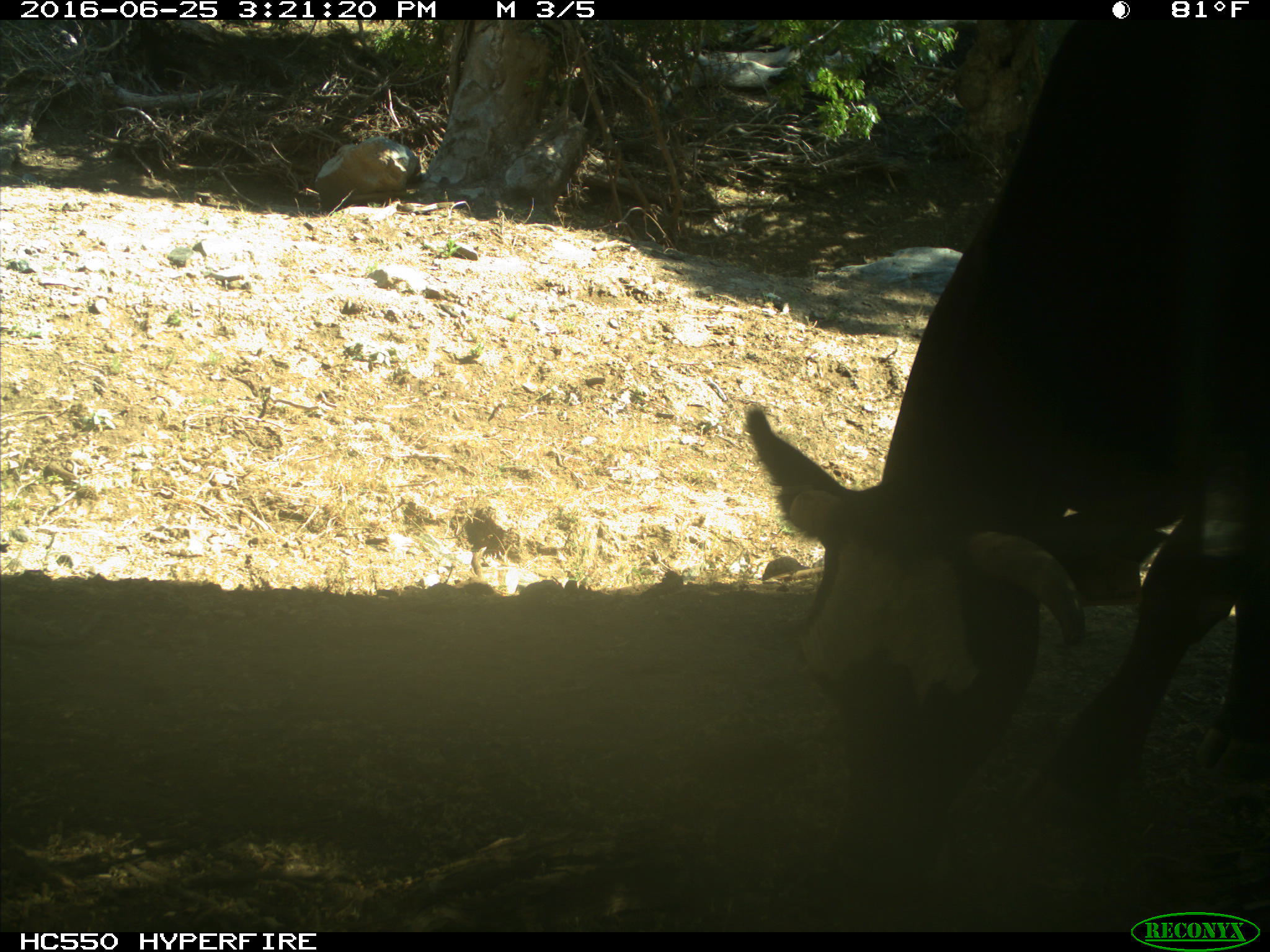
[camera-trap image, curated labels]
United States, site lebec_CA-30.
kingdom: Animalia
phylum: Chordata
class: Mammalia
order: Artiodactyla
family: Bovidae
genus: Bos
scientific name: Bos taurus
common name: domestic cow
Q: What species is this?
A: Bos taurus (domestic cow).